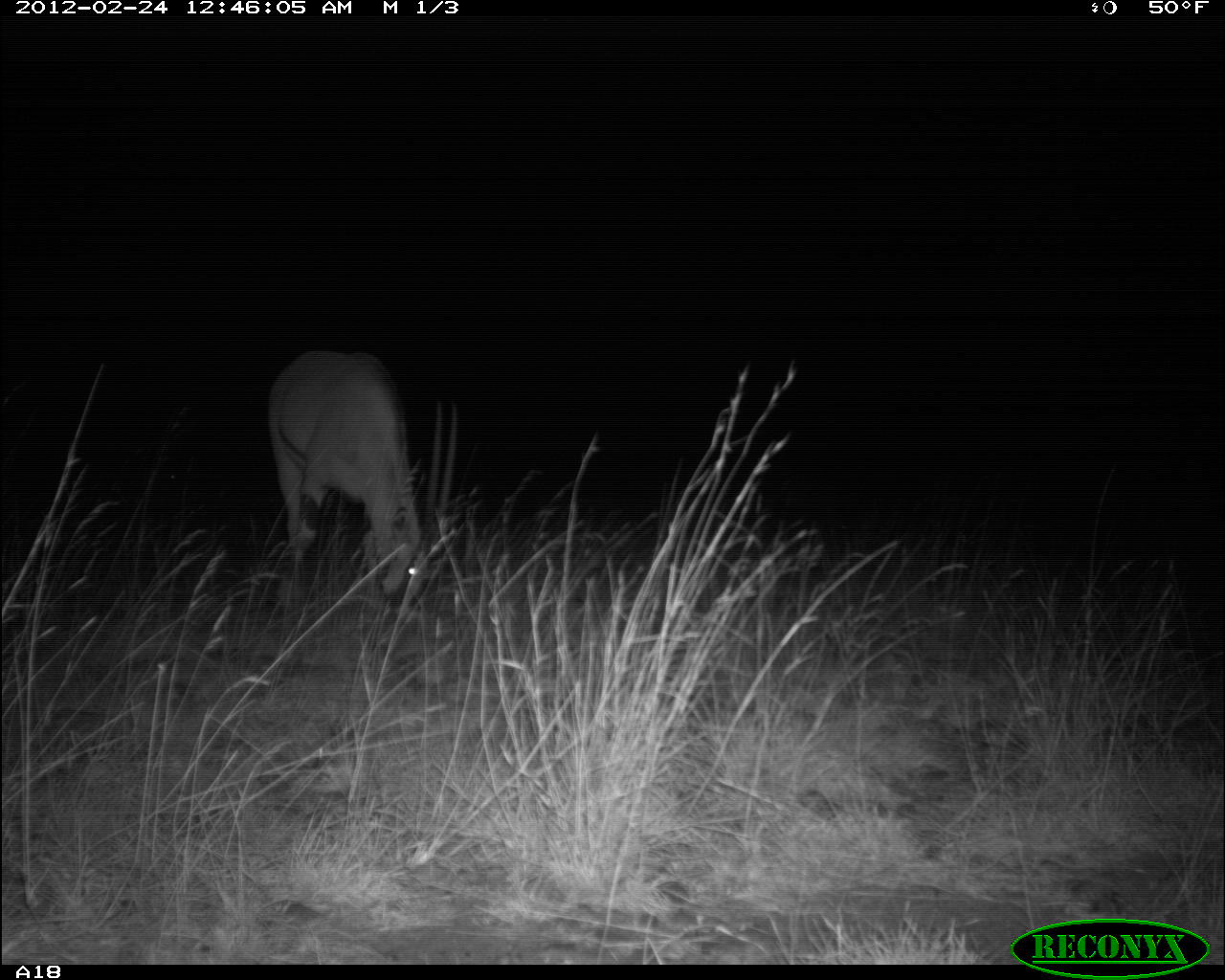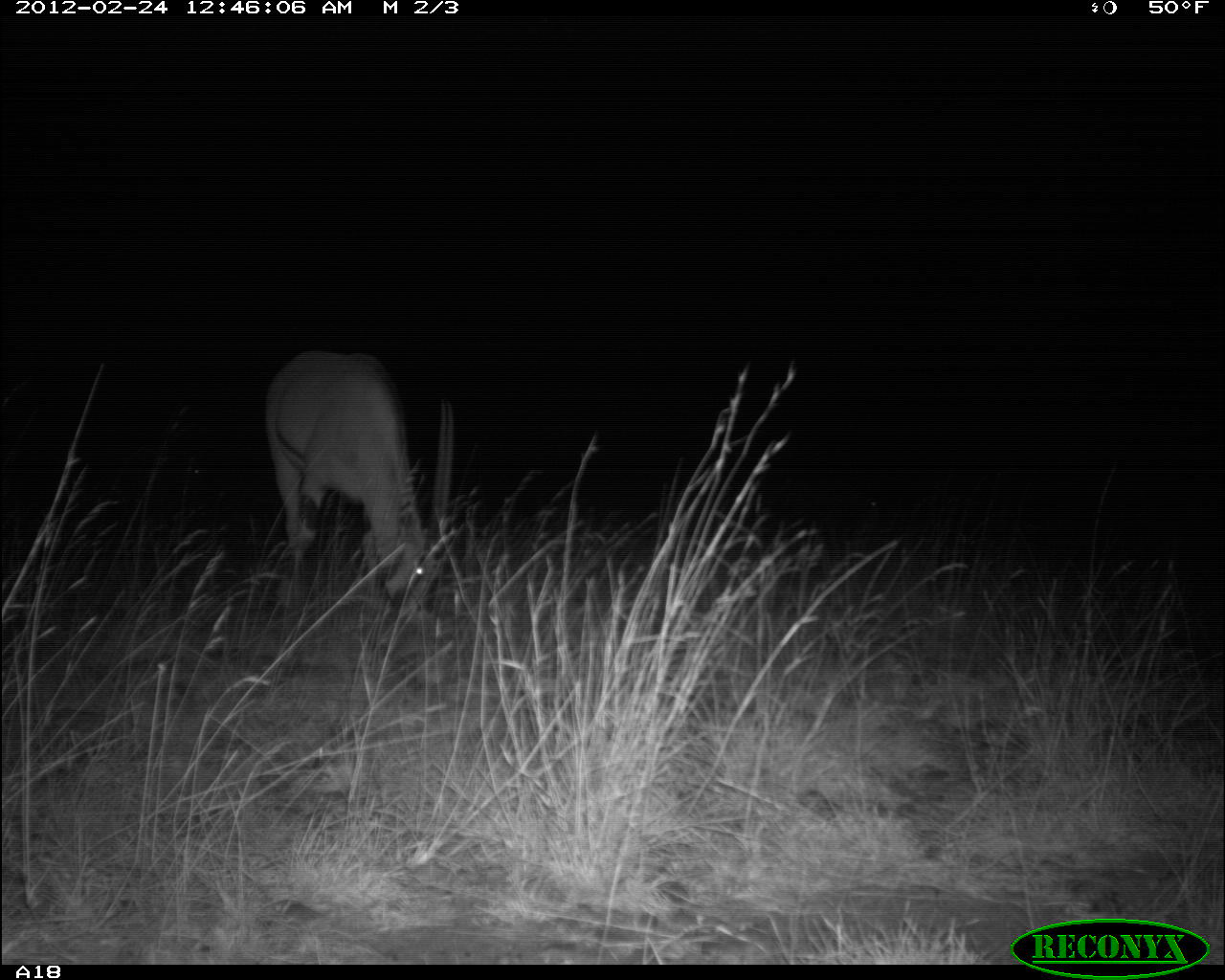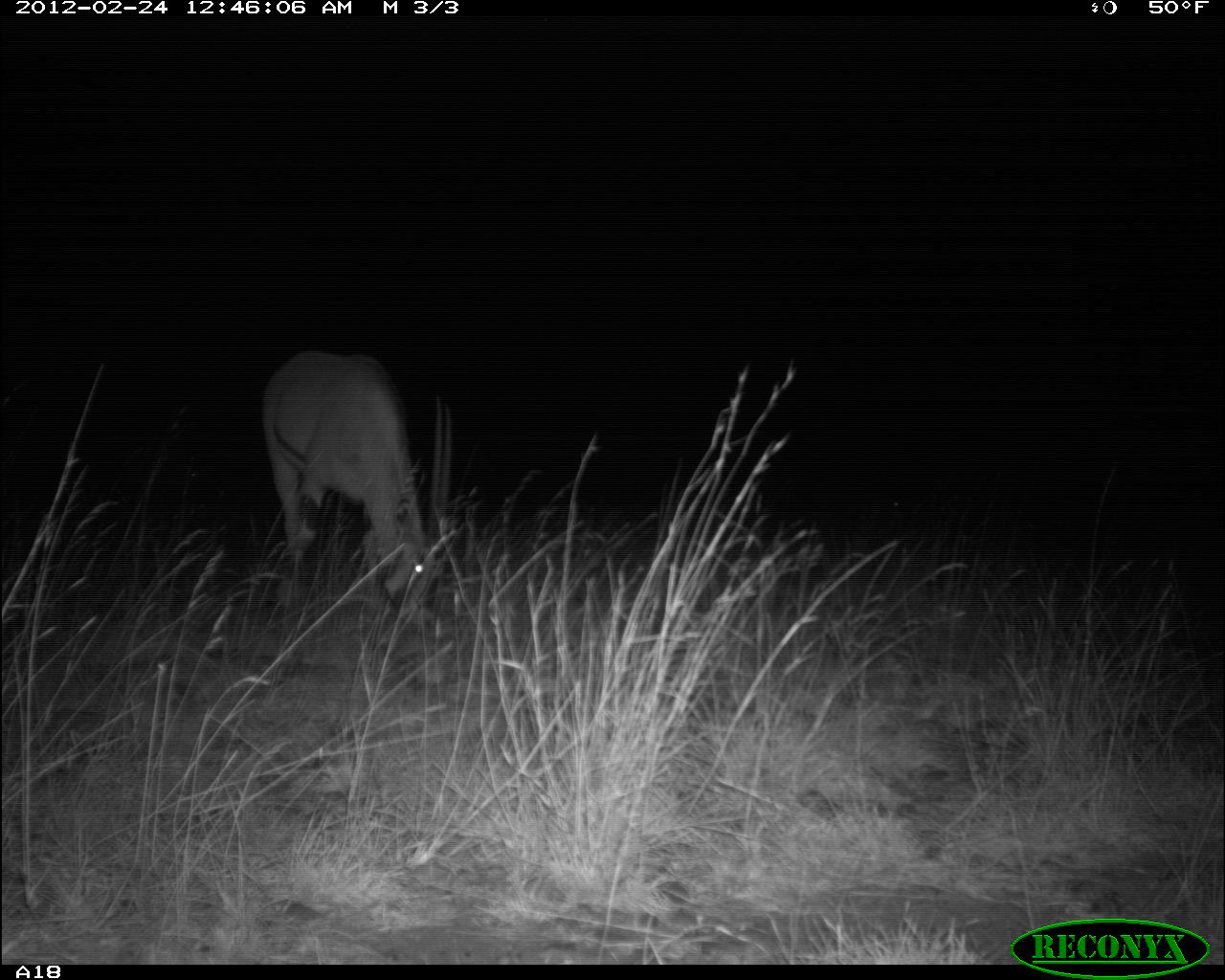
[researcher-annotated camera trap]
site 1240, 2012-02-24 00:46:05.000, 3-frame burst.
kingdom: Animalia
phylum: Chordata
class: Mammalia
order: Artiodactyla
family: Bovidae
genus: Oryx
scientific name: Oryx beisa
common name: east african oryx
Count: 1.